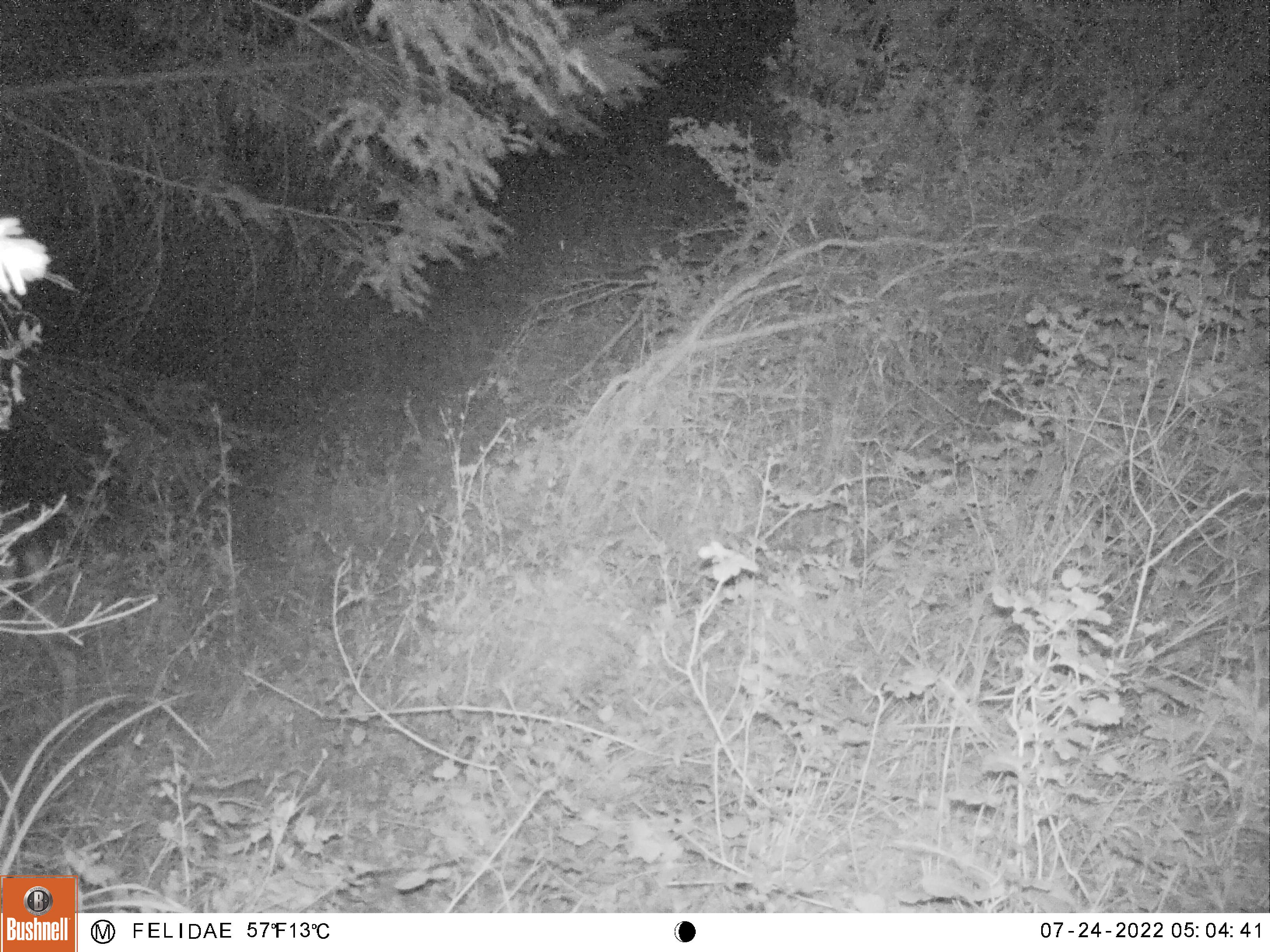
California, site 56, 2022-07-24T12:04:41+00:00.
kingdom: Animalia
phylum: Chordata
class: Mammalia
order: Artiodactyla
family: Cervidae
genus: Odocoileus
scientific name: Odocoileus hemionus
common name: mule deer